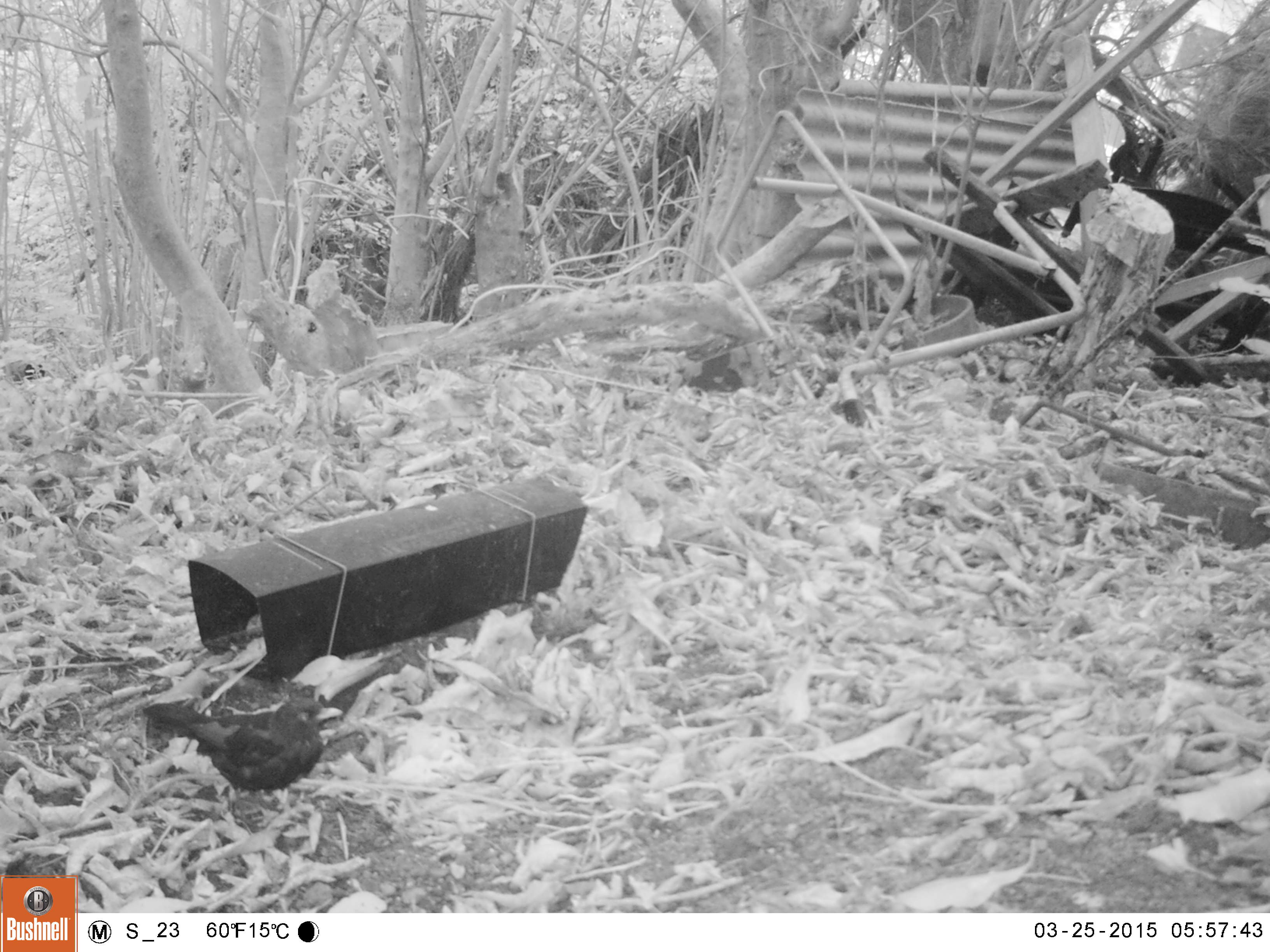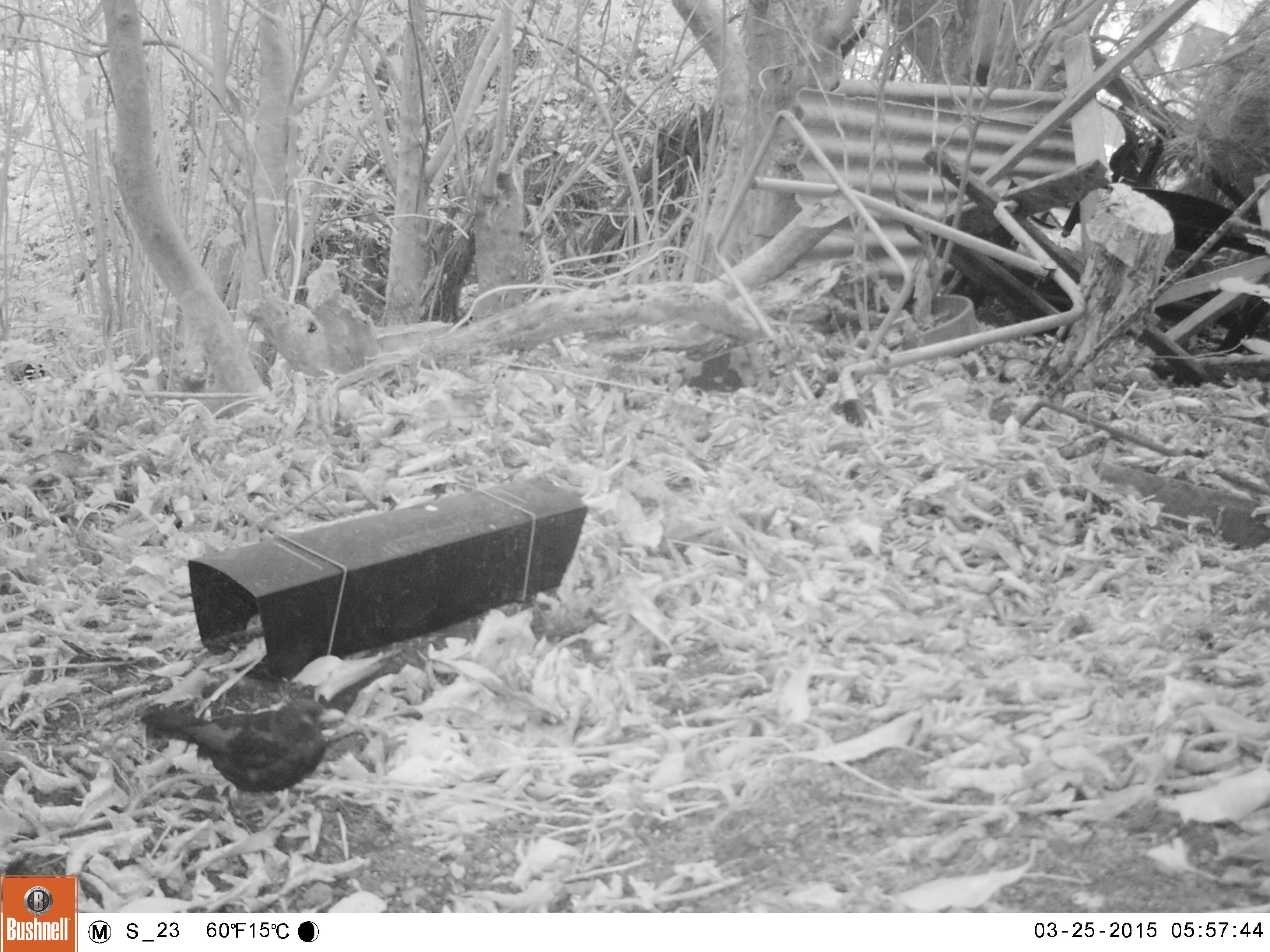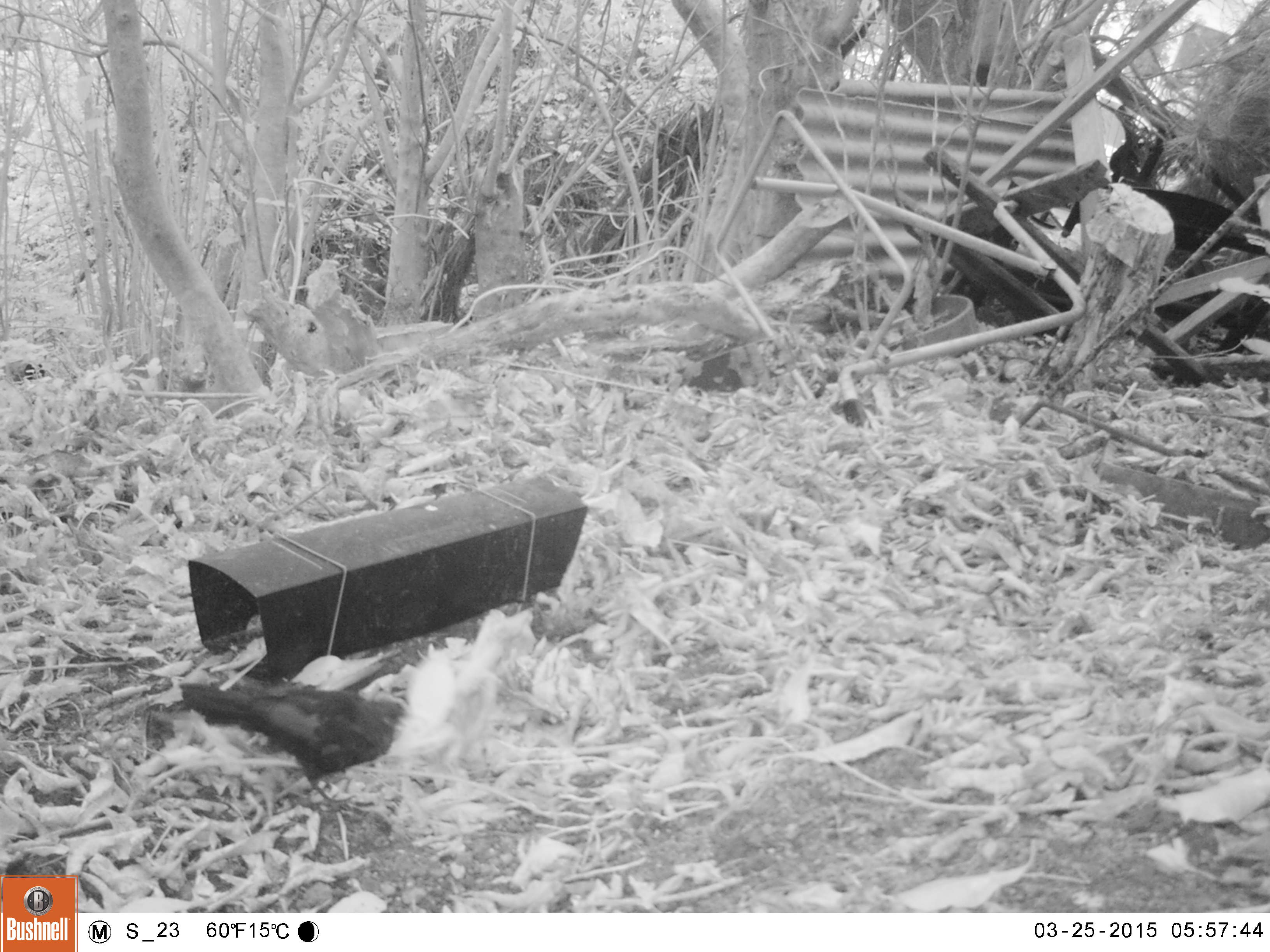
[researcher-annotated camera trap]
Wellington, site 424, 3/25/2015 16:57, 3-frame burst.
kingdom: Animalia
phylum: Chordata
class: Aves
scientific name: Aves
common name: bird